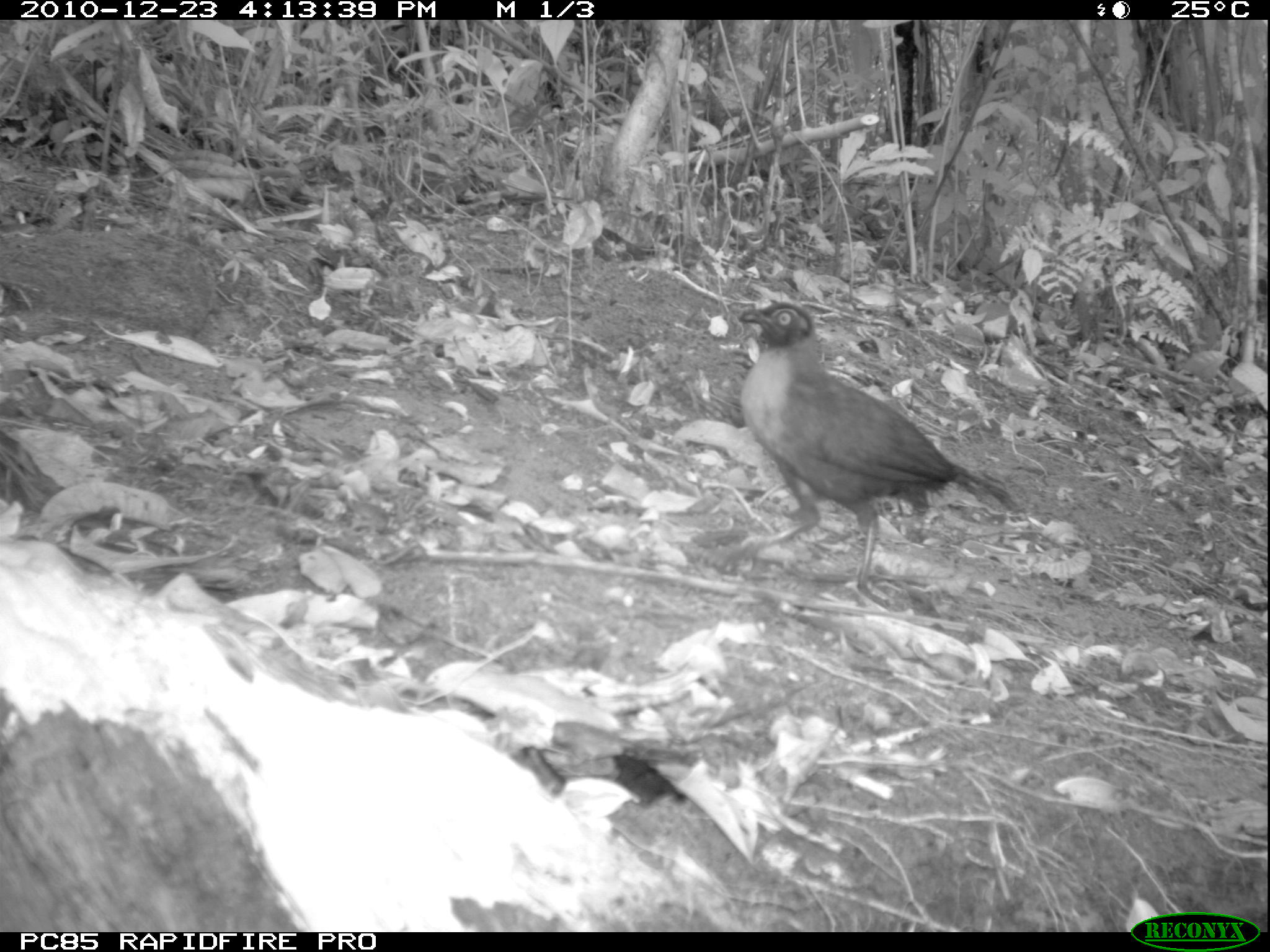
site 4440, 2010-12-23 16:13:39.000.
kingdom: Animalia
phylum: Chordata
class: Aves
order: Passeriformes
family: Cisticolidae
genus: Cisticola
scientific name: Cisticola cherina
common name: madagascar cisticola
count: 1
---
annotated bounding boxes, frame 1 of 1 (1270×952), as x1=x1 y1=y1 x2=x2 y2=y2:
cisticola cherina: x1=734 y1=299 x2=1021 y2=597